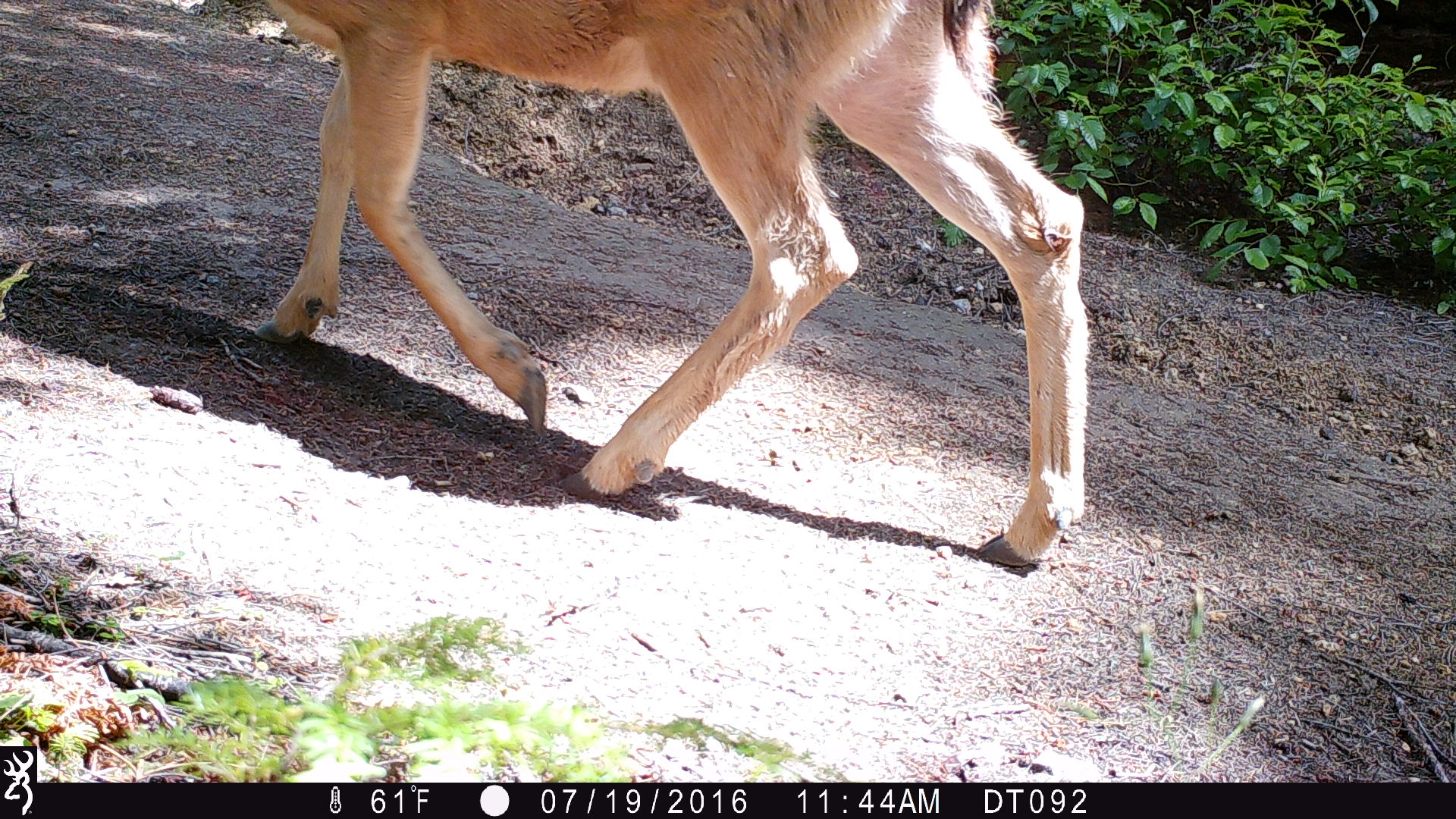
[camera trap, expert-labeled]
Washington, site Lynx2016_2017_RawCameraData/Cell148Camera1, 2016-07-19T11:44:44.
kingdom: Animalia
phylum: Chordata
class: Mammalia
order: Artiodactyla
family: Cervidae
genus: Odocoileus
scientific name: Odocoileus hemionus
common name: mule deer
Odocoileus hemionus (mule deer). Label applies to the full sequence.